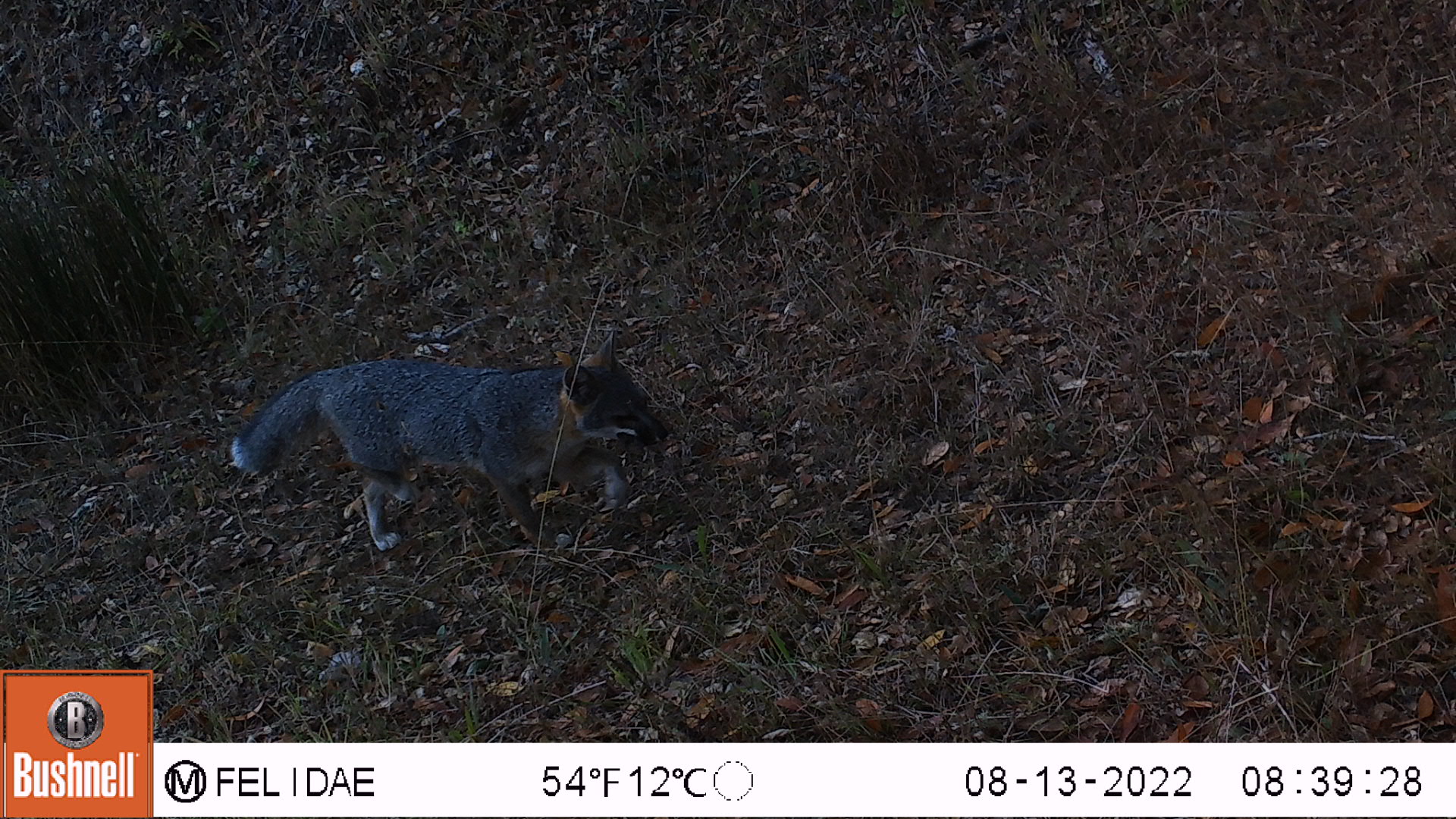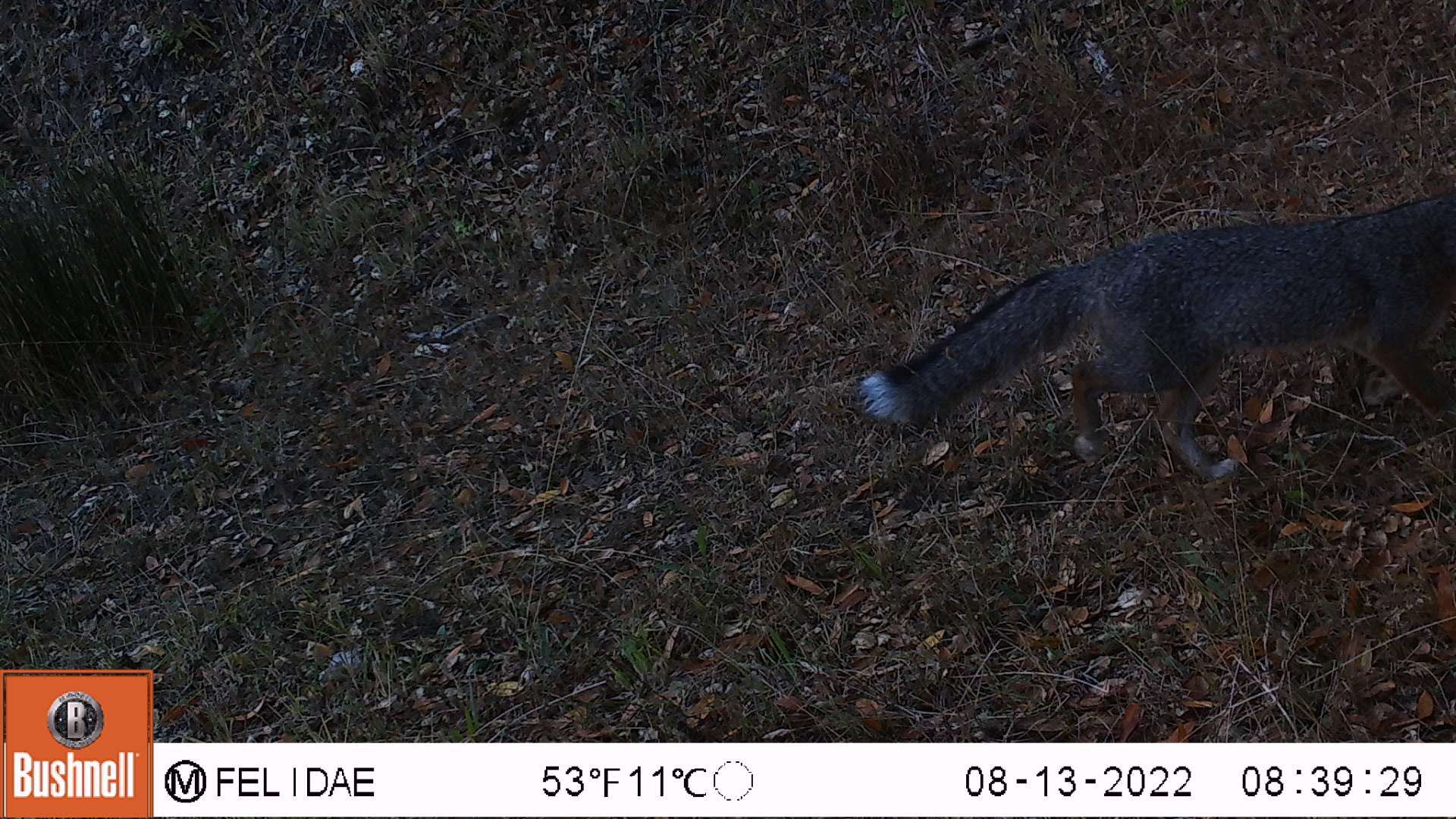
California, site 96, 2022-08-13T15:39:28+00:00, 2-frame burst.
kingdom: Animalia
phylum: Chordata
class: Mammalia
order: Carnivora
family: Canidae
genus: Urocyon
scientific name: Urocyon cinereoargenteus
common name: gray fox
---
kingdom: Animalia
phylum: Chordata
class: Mammalia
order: Rodentia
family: Sciuridae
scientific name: Sciuridae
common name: squirrel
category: unknown squirrel